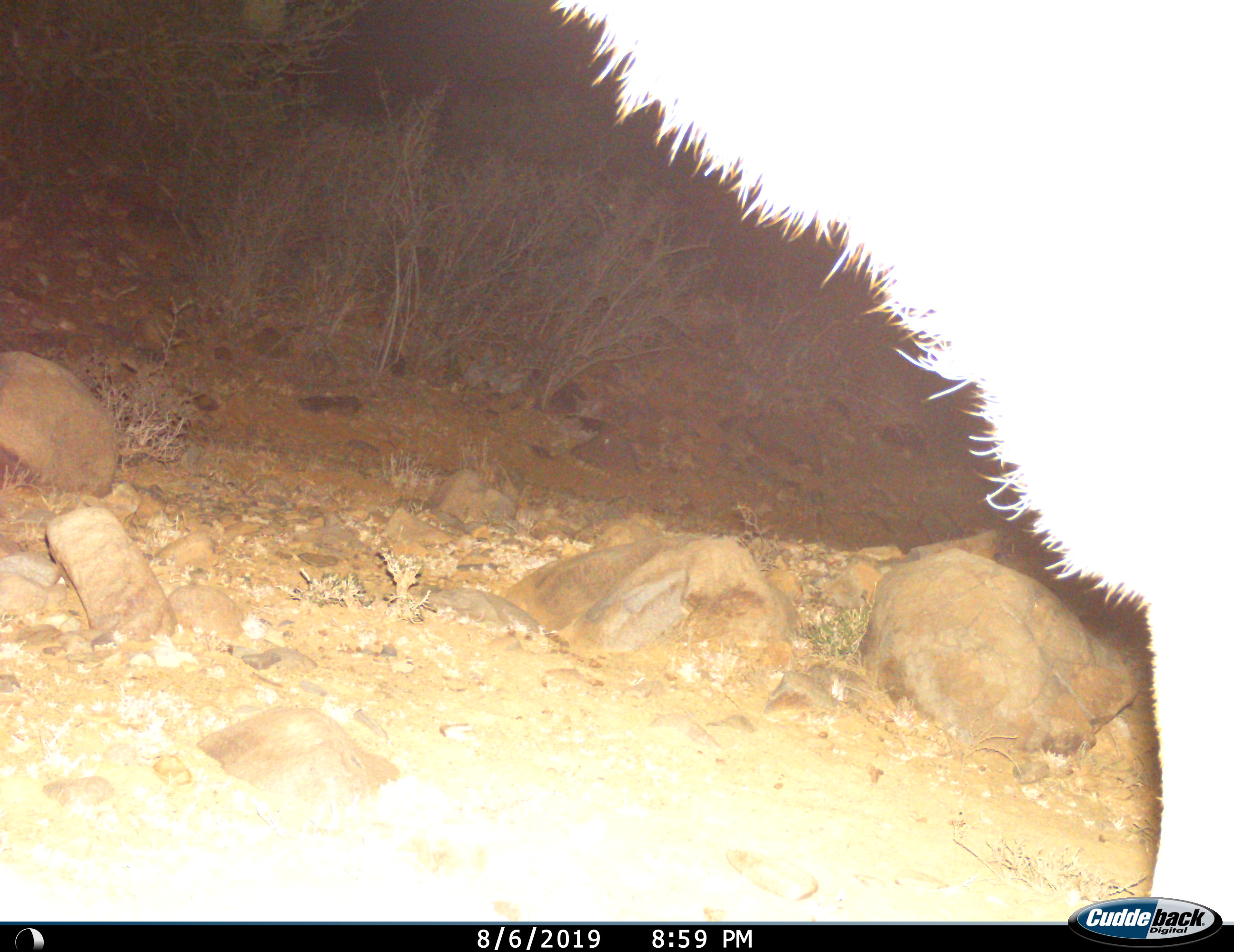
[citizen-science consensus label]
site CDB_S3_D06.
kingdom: Animalia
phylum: Chordata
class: Mammalia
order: Artiodactyla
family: Bovidae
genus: Tragelaphus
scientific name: Tragelaphus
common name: kudu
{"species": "kudu (Tragelaphus)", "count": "1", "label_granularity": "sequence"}